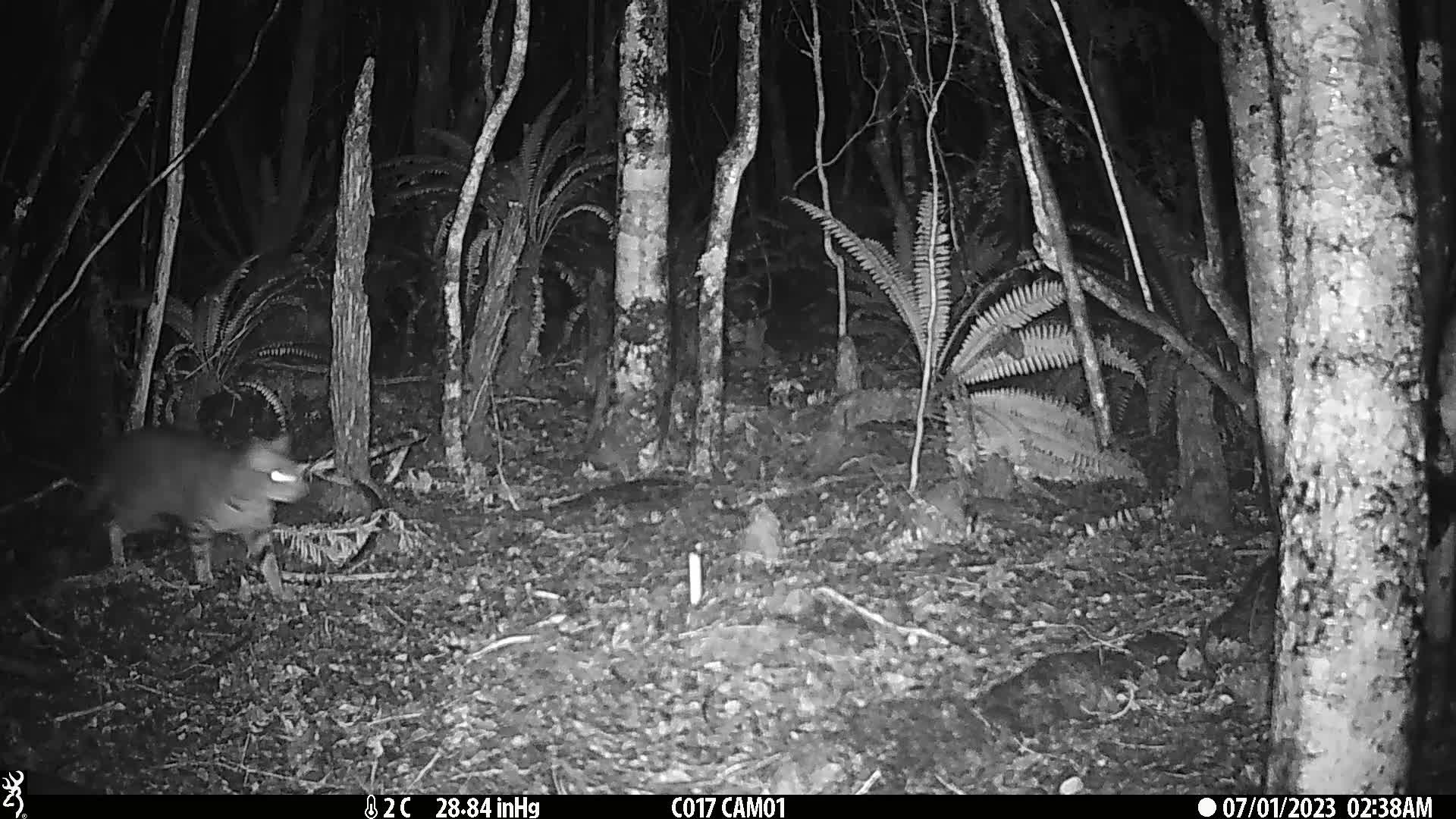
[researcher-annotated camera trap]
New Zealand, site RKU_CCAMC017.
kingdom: Animalia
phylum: Chordata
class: Mammalia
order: Carnivora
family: Felidae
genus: Felis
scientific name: Felis catus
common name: domestic cat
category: cat